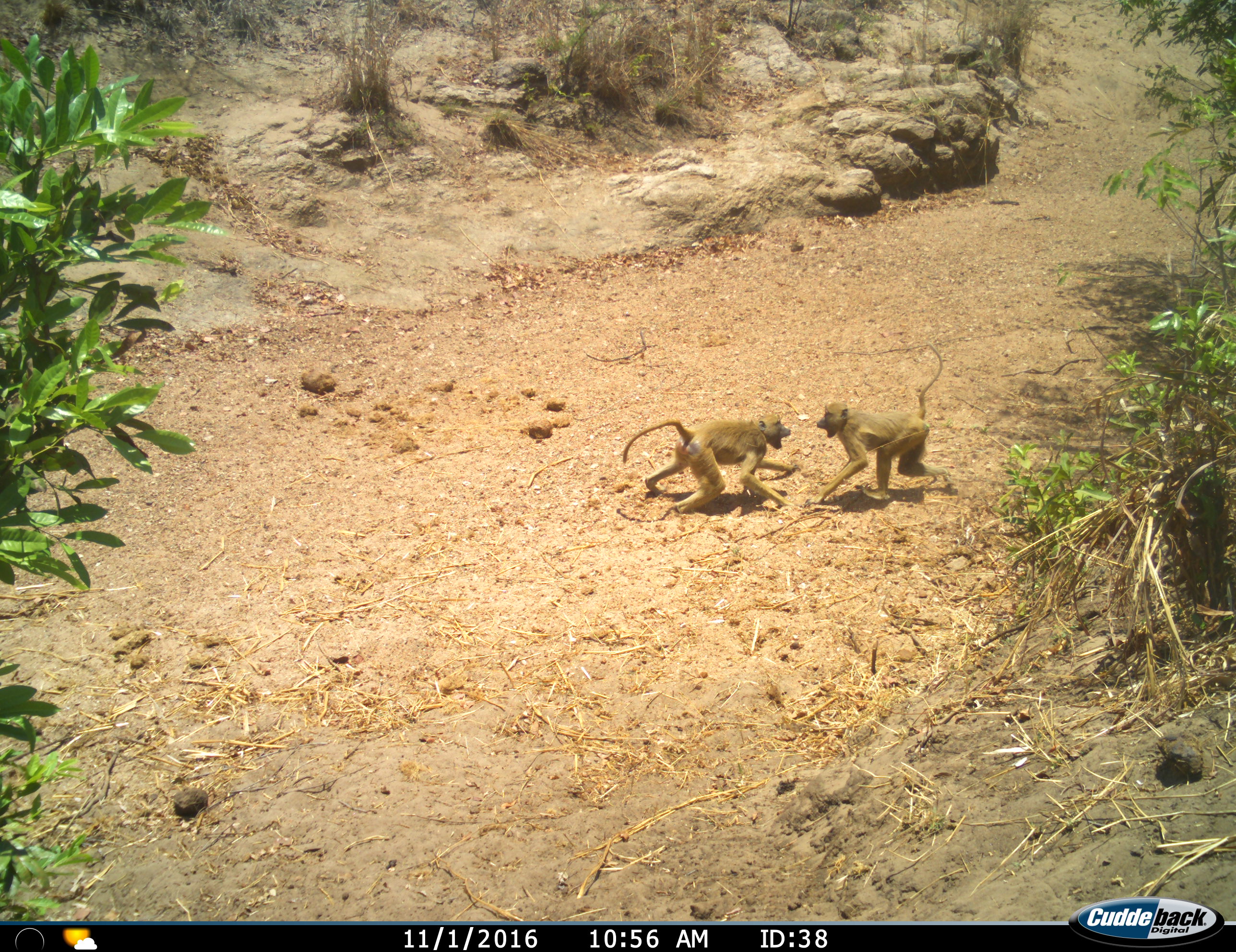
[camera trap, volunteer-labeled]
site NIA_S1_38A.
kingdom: Animalia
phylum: Chordata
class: Mammalia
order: Primates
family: Cercopithecidae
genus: Papio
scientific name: Papio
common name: baboon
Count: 2.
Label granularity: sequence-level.